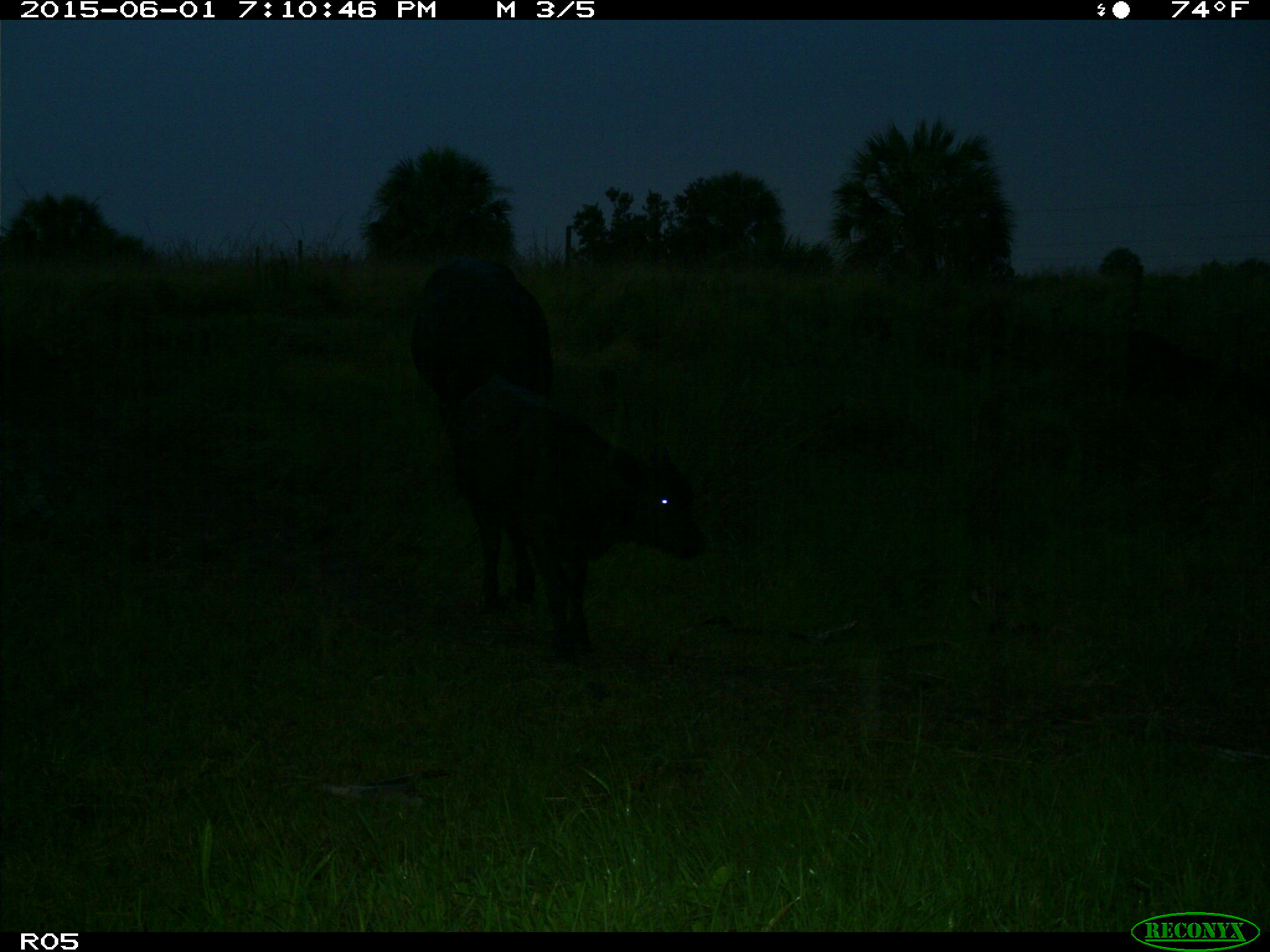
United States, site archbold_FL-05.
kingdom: Animalia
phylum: Chordata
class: Mammalia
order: Artiodactyla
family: Bovidae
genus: Bos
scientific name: Bos taurus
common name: domestic cow